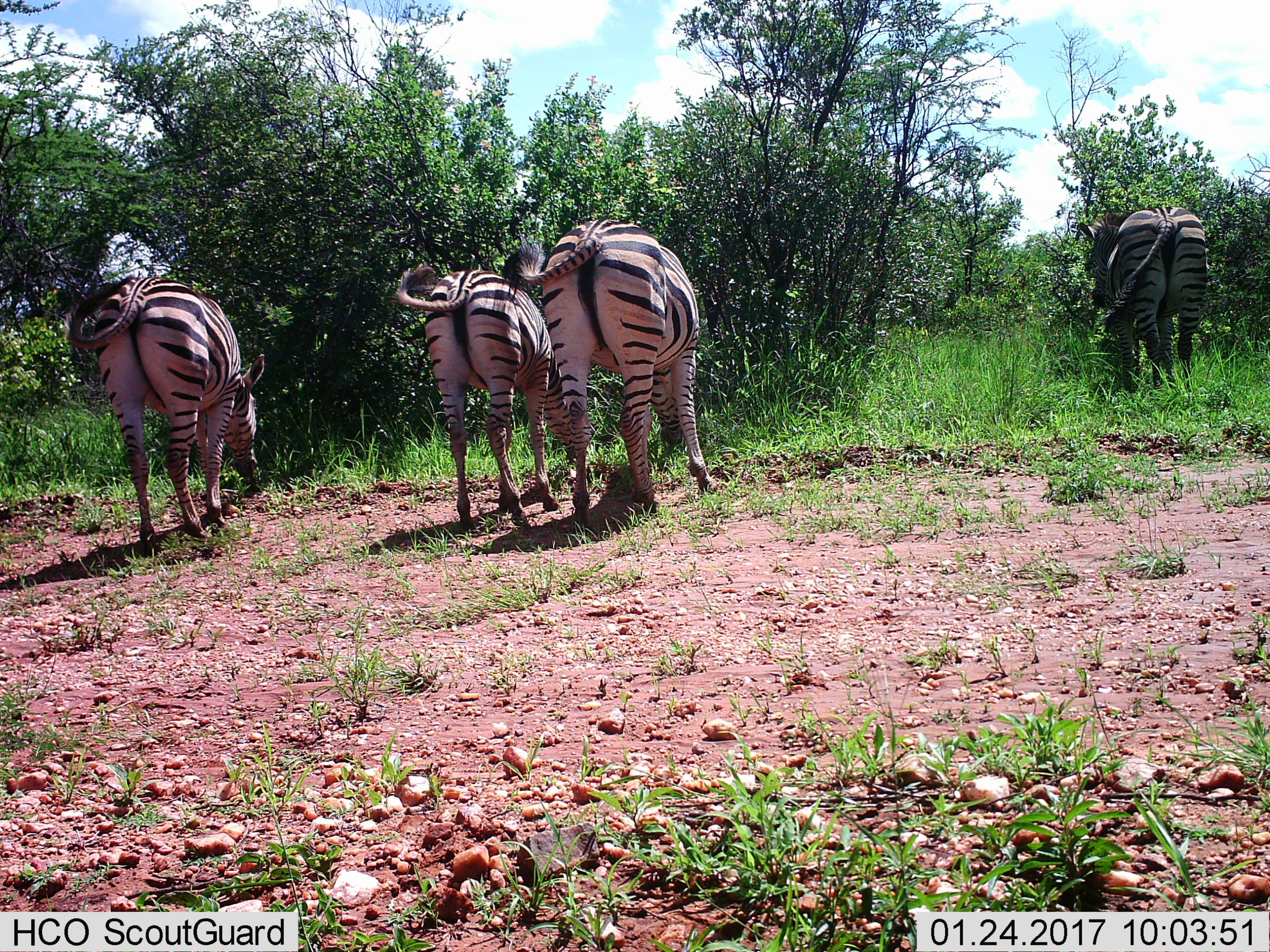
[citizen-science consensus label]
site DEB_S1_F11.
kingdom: Animalia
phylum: Chordata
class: Mammalia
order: Perissodactyla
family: Equidae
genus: Equus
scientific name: Equus quagga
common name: plains zebra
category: zebraplains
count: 4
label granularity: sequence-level